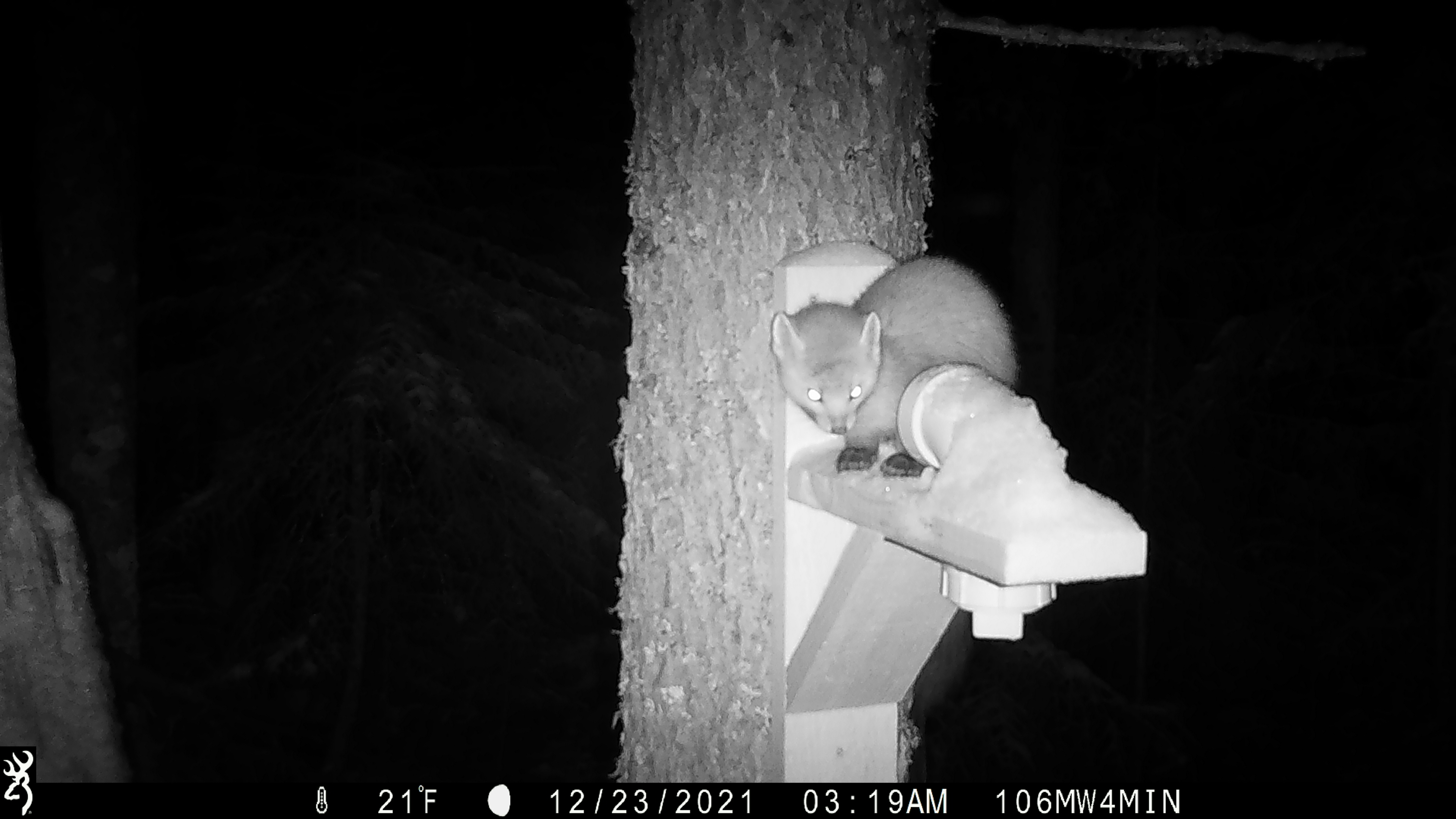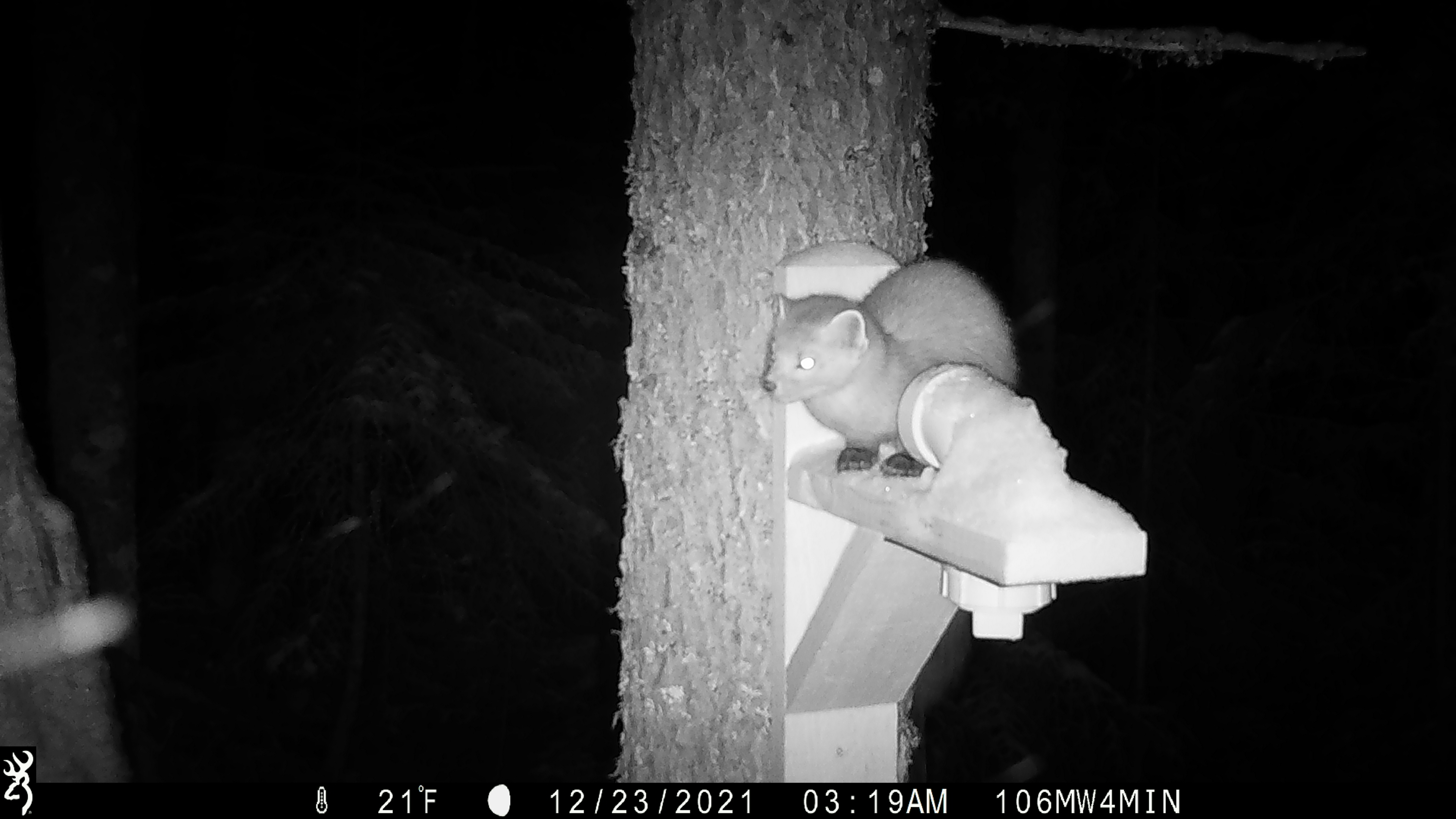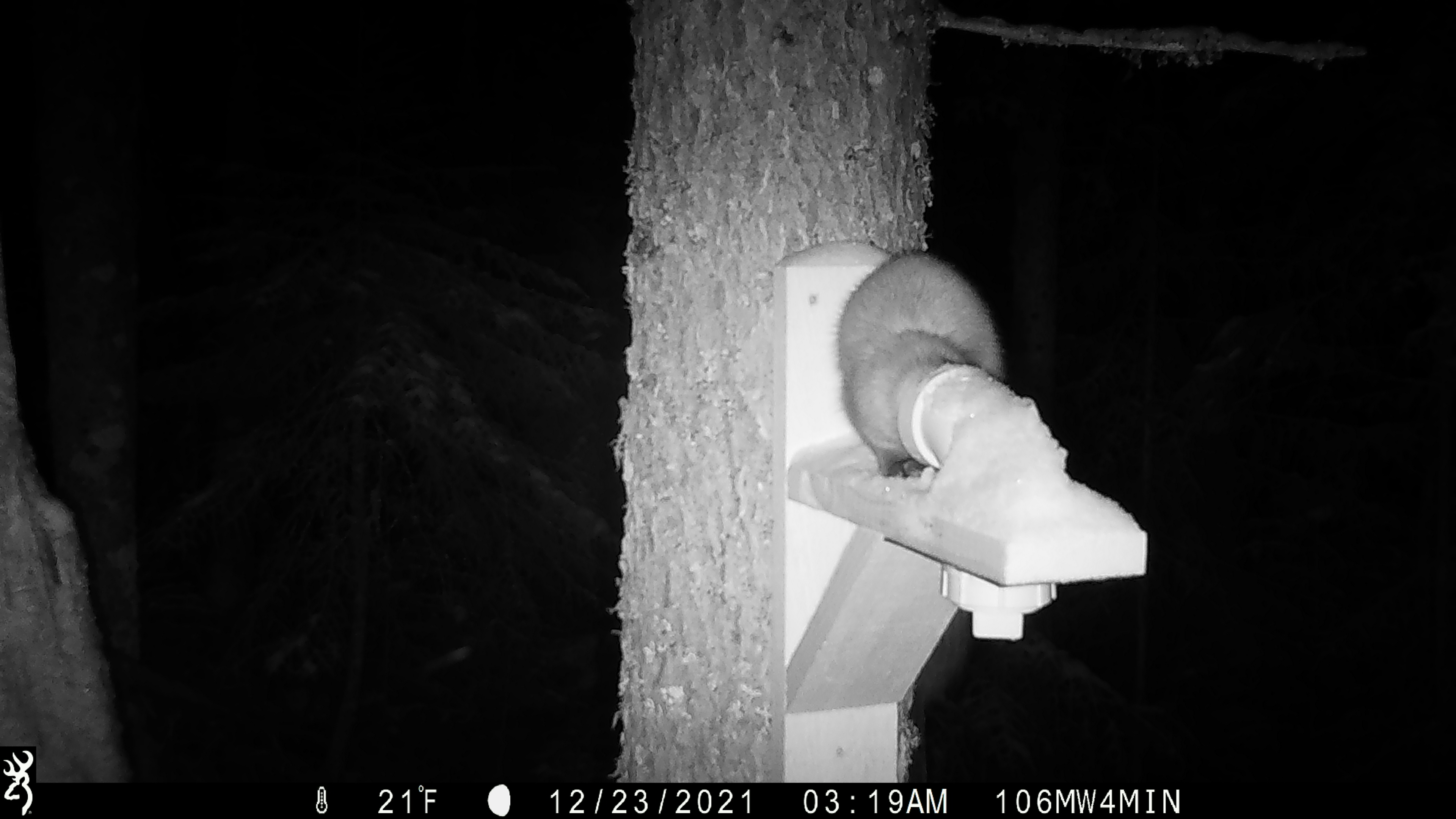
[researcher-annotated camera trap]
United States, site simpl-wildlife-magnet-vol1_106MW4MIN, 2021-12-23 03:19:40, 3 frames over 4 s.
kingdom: Animalia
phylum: Chordata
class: Mammalia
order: Carnivora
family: Mustelidae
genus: Martes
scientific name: Martes americana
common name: american marten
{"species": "american marten (Martes americana)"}